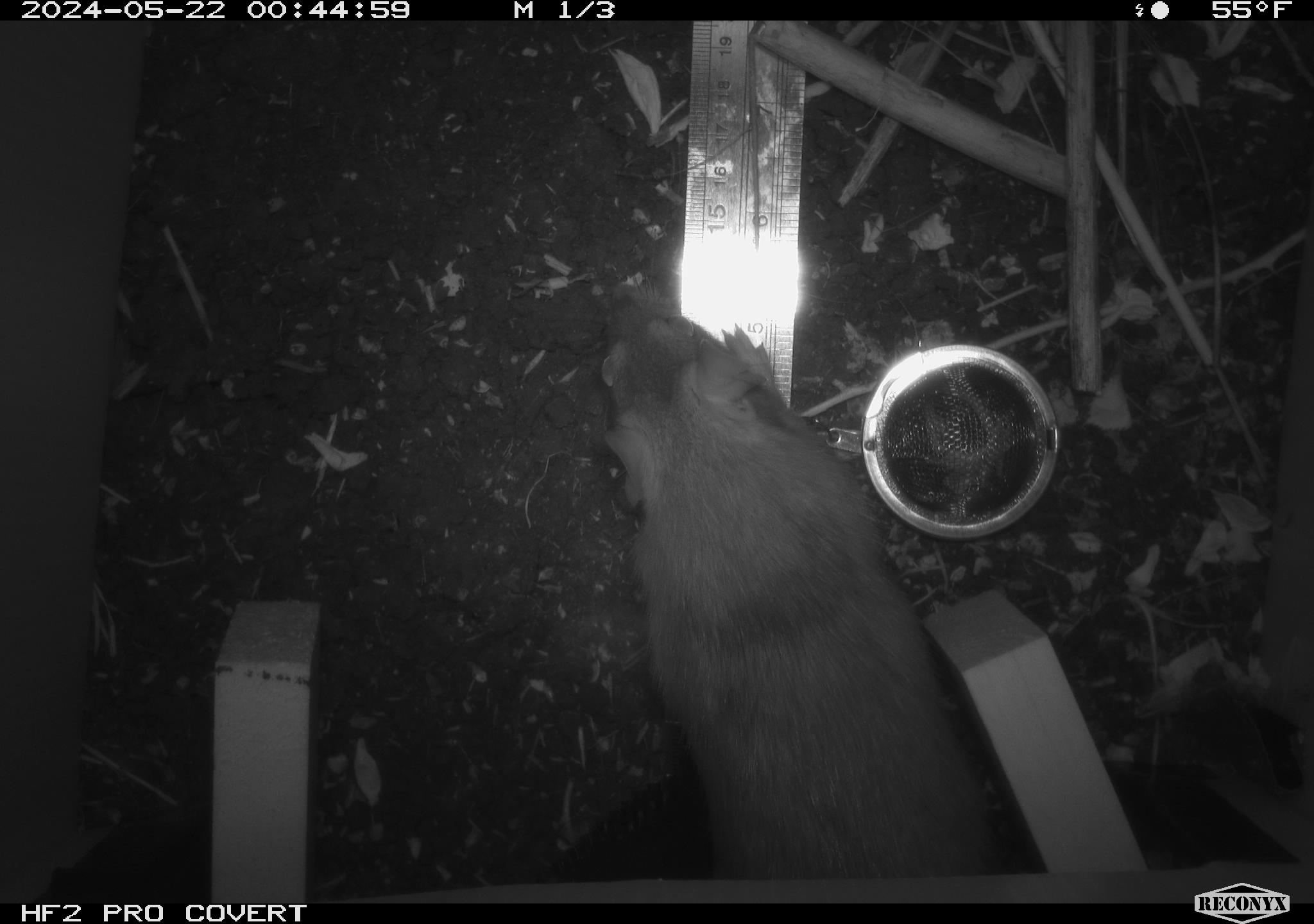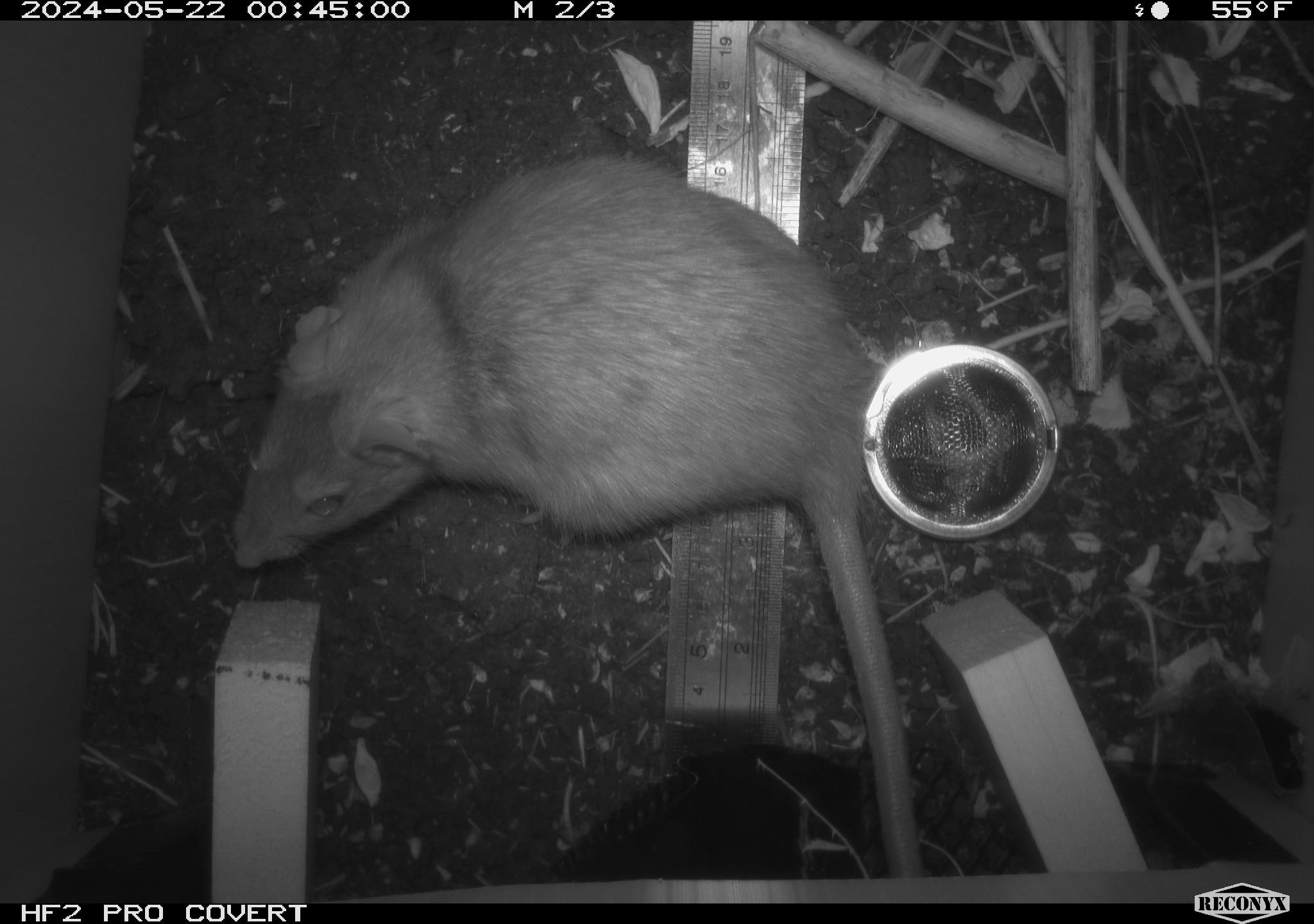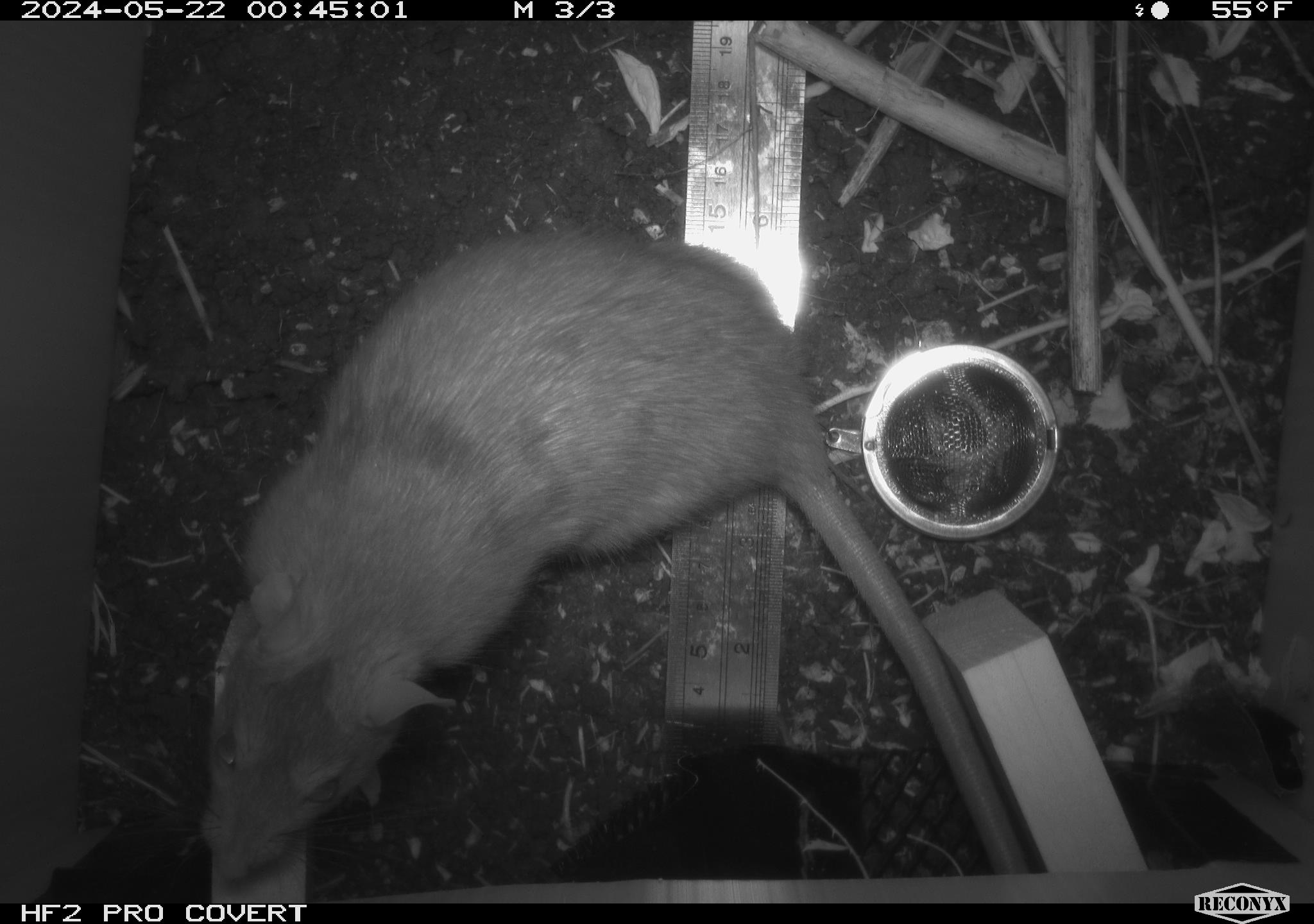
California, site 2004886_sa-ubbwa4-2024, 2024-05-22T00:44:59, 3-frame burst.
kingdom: Animalia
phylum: Chordata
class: Mammalia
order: Rodentia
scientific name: Rodentia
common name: woodrat or rat or mouse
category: woodrat or rat or mouse species